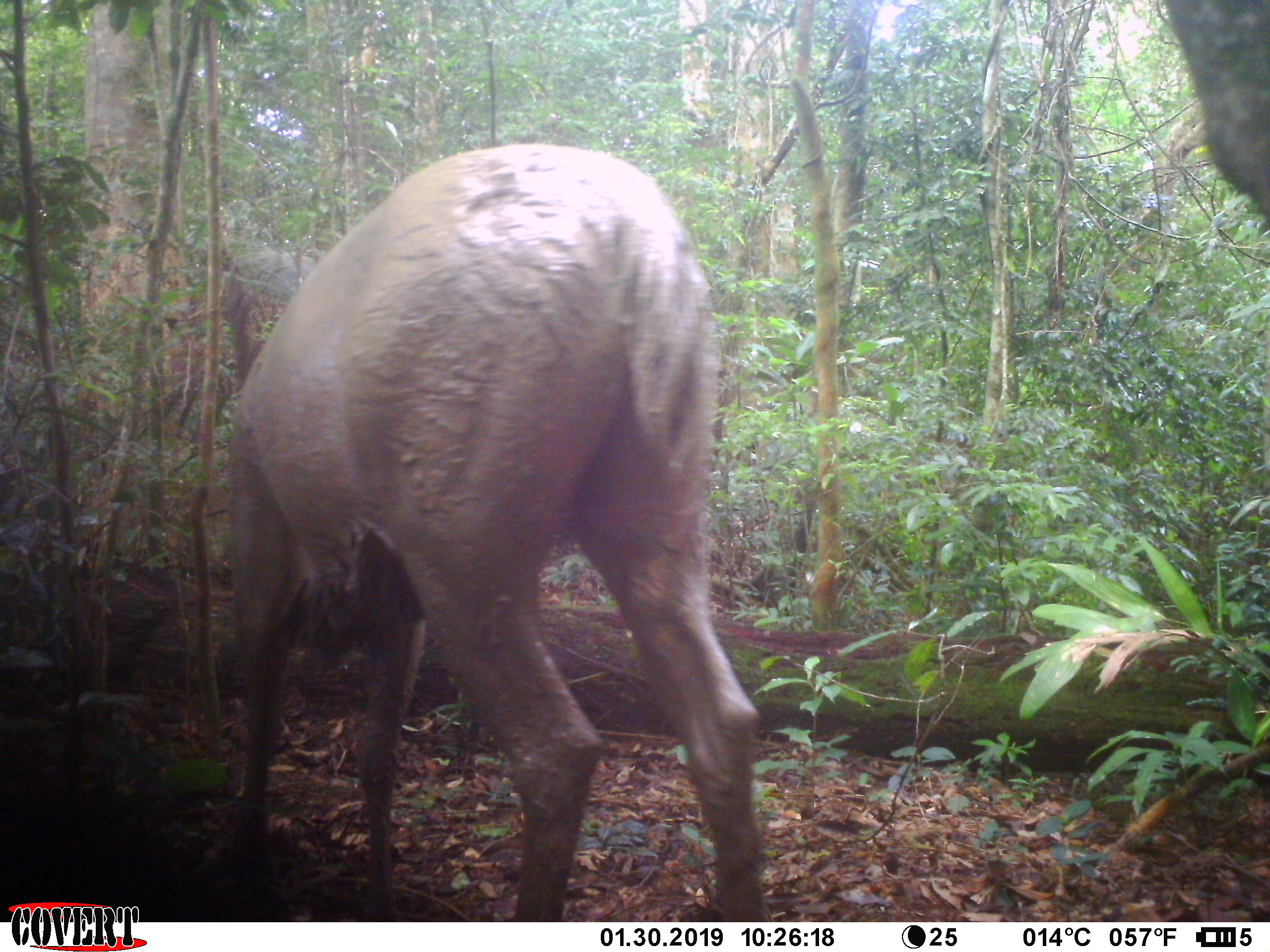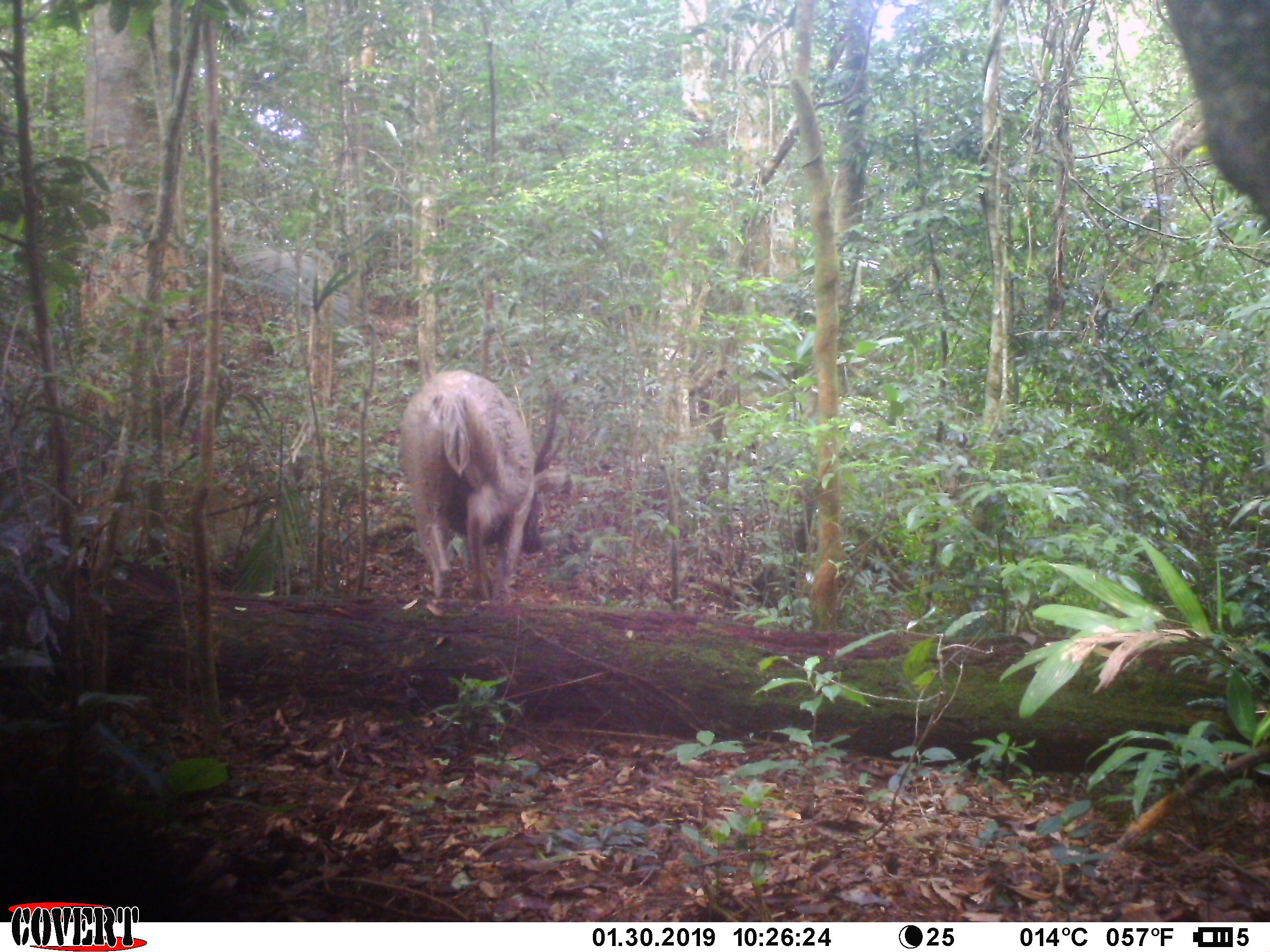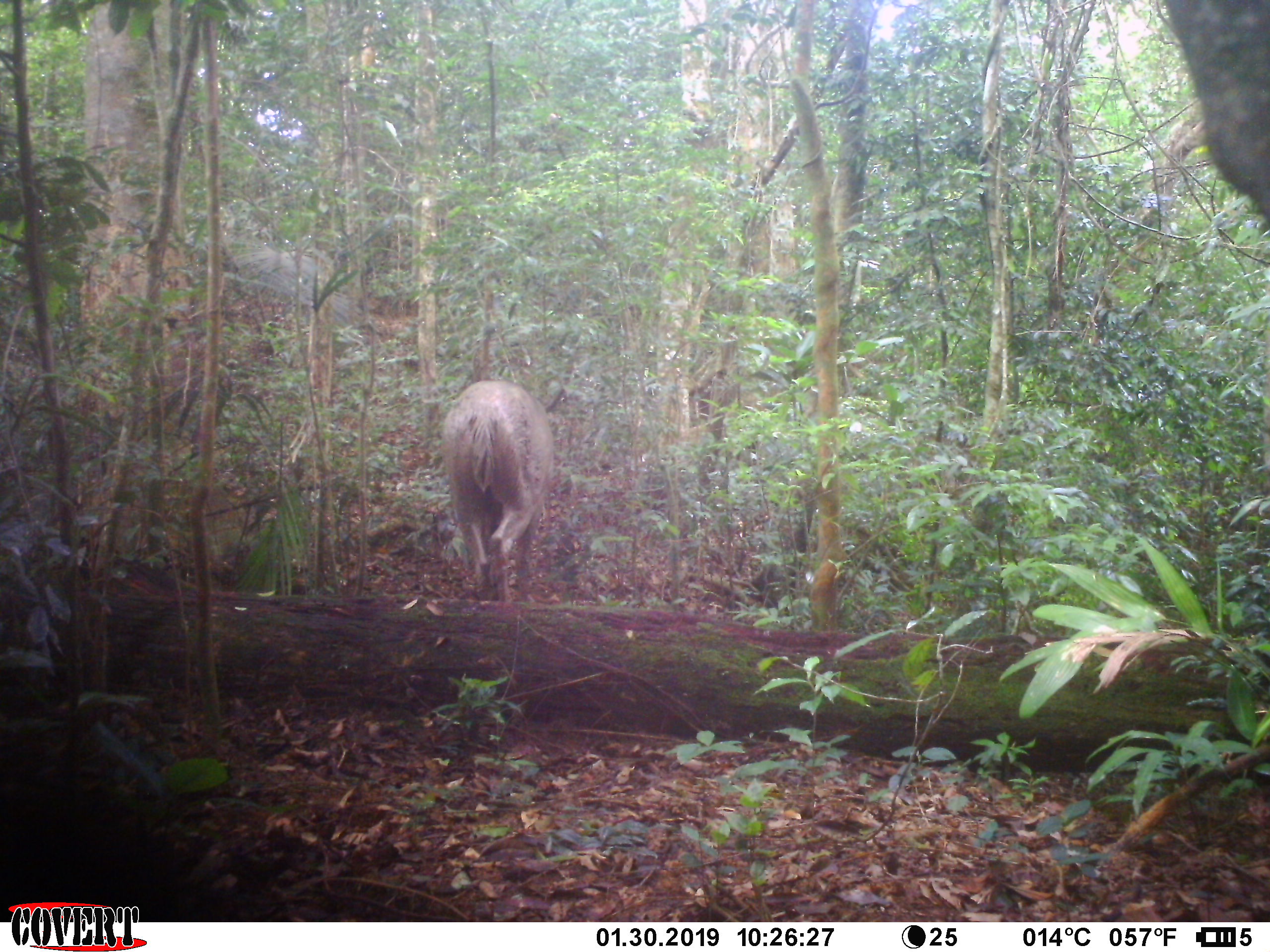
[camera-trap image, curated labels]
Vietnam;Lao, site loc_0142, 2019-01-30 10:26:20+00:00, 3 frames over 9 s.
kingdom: Animalia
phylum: Chordata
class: Mammalia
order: Artiodactyla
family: Cervidae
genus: Rusa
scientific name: Rusa unicolor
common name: sambar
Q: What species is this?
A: Sambar (Rusa unicolor).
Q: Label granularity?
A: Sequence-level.